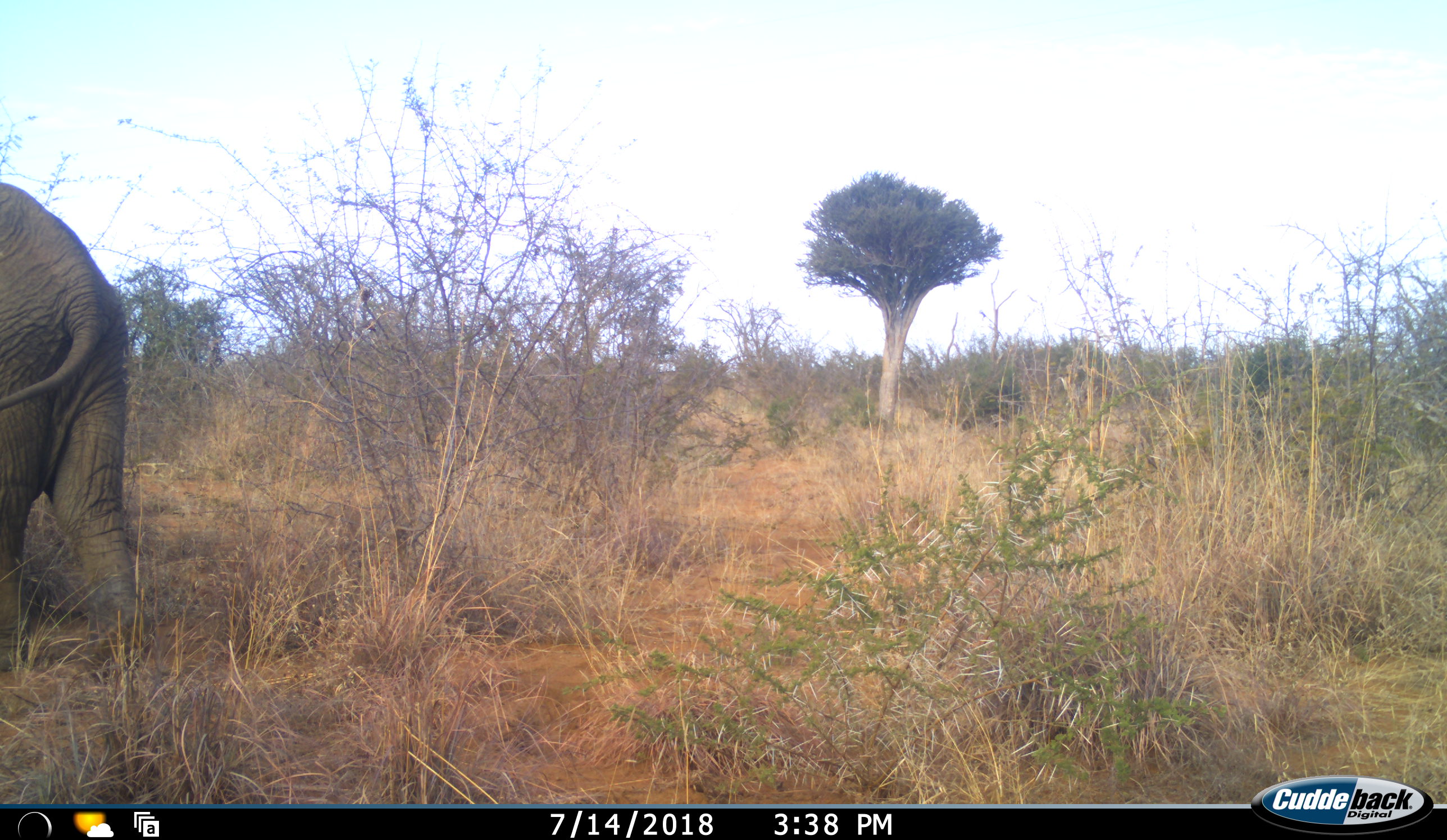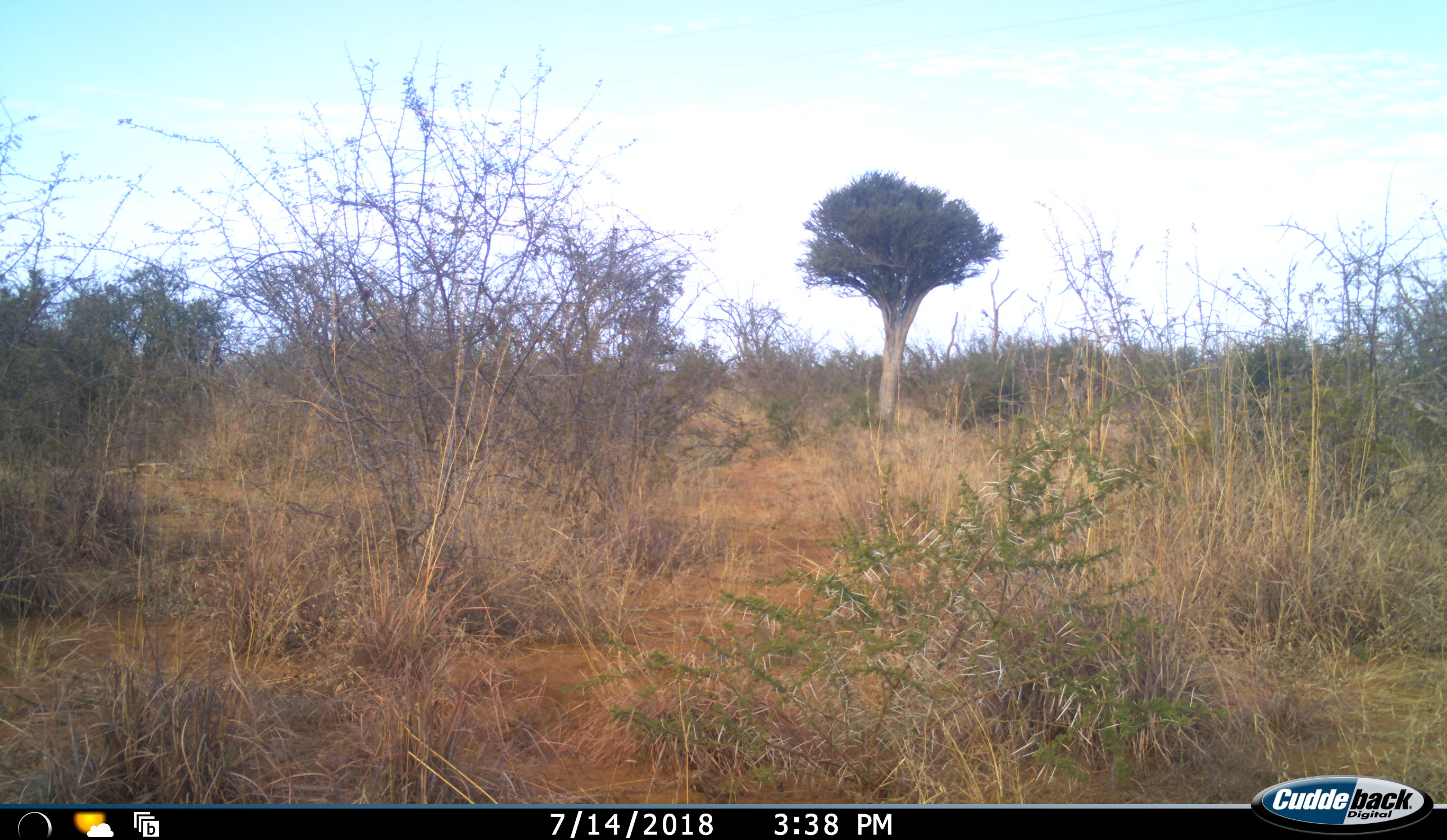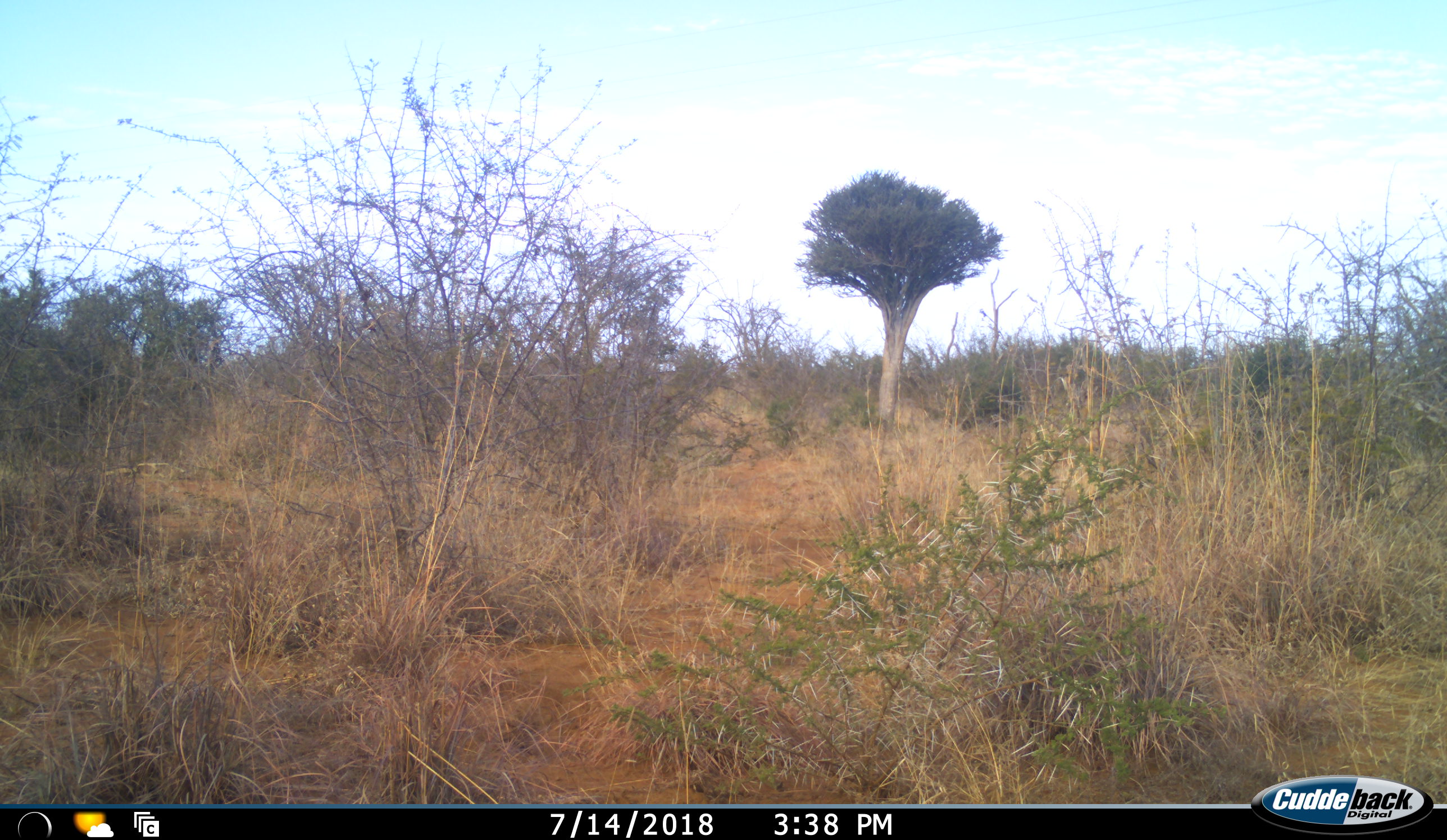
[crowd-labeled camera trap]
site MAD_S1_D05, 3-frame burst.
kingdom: Animalia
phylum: Chordata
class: Mammalia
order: Proboscidea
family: Elephantidae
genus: Loxodonta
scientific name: Loxodonta africana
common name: african bush elephant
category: elephant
Elephant (african bush elephant) (Loxodonta africana), count 1. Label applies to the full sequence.